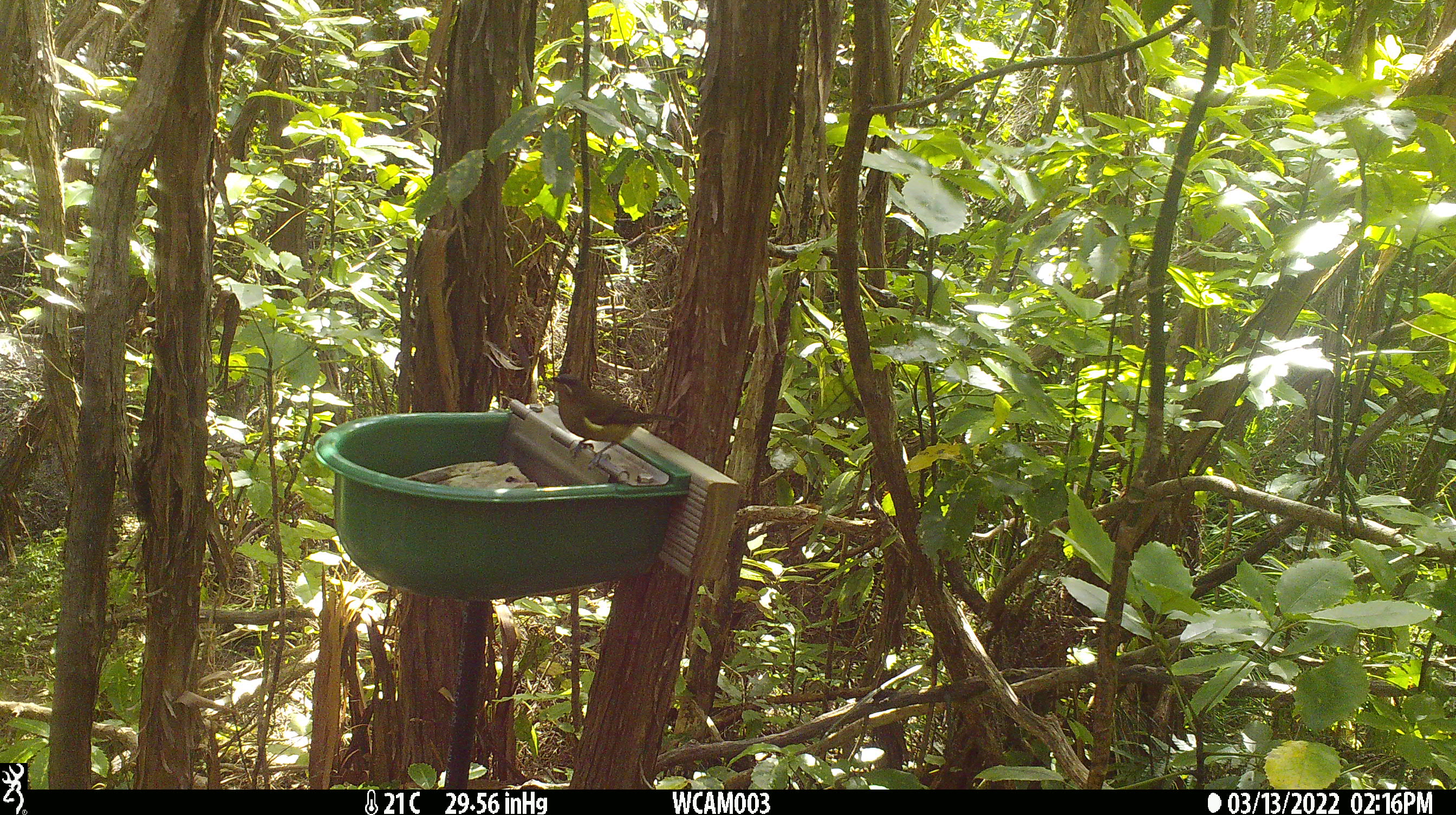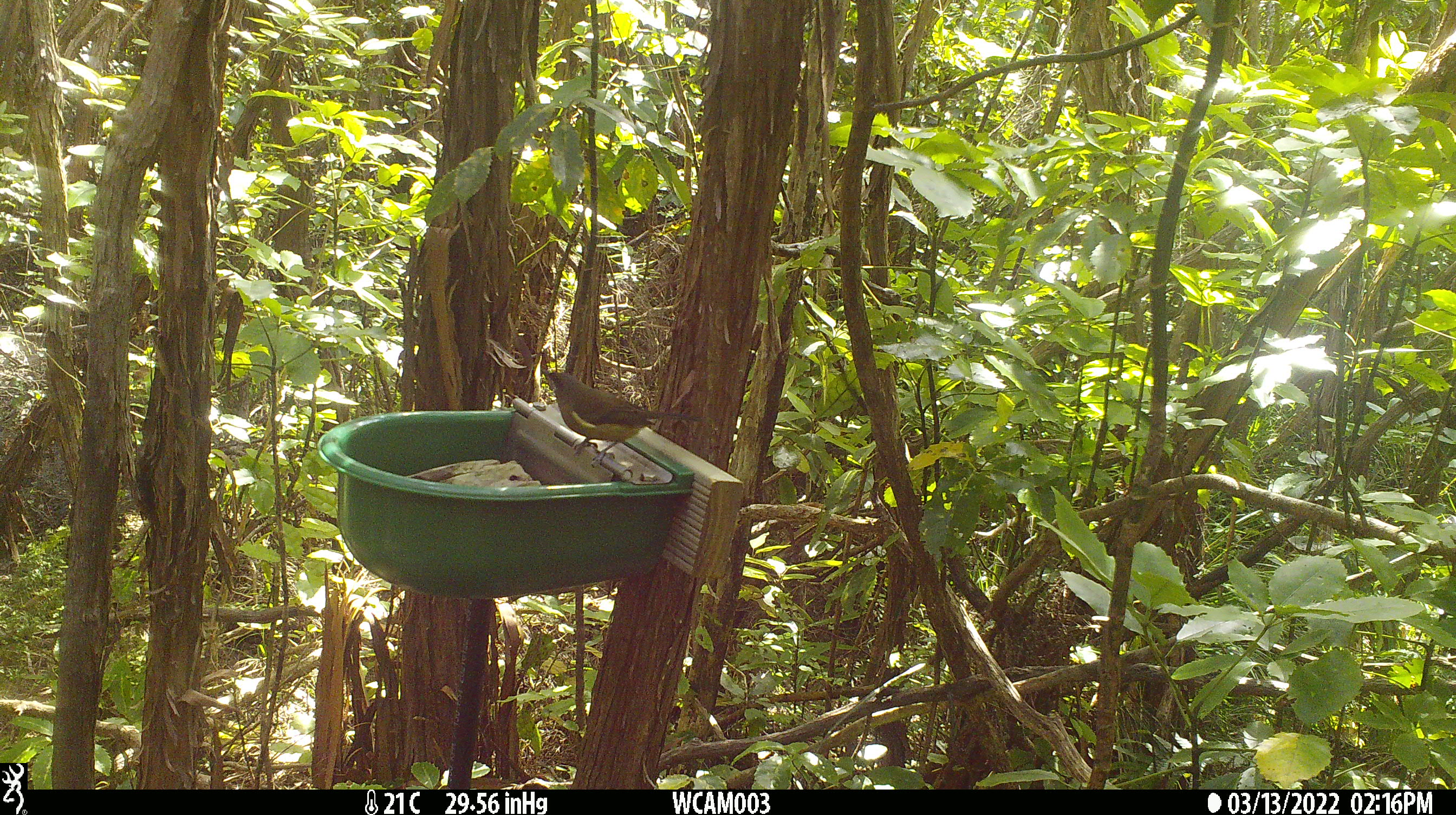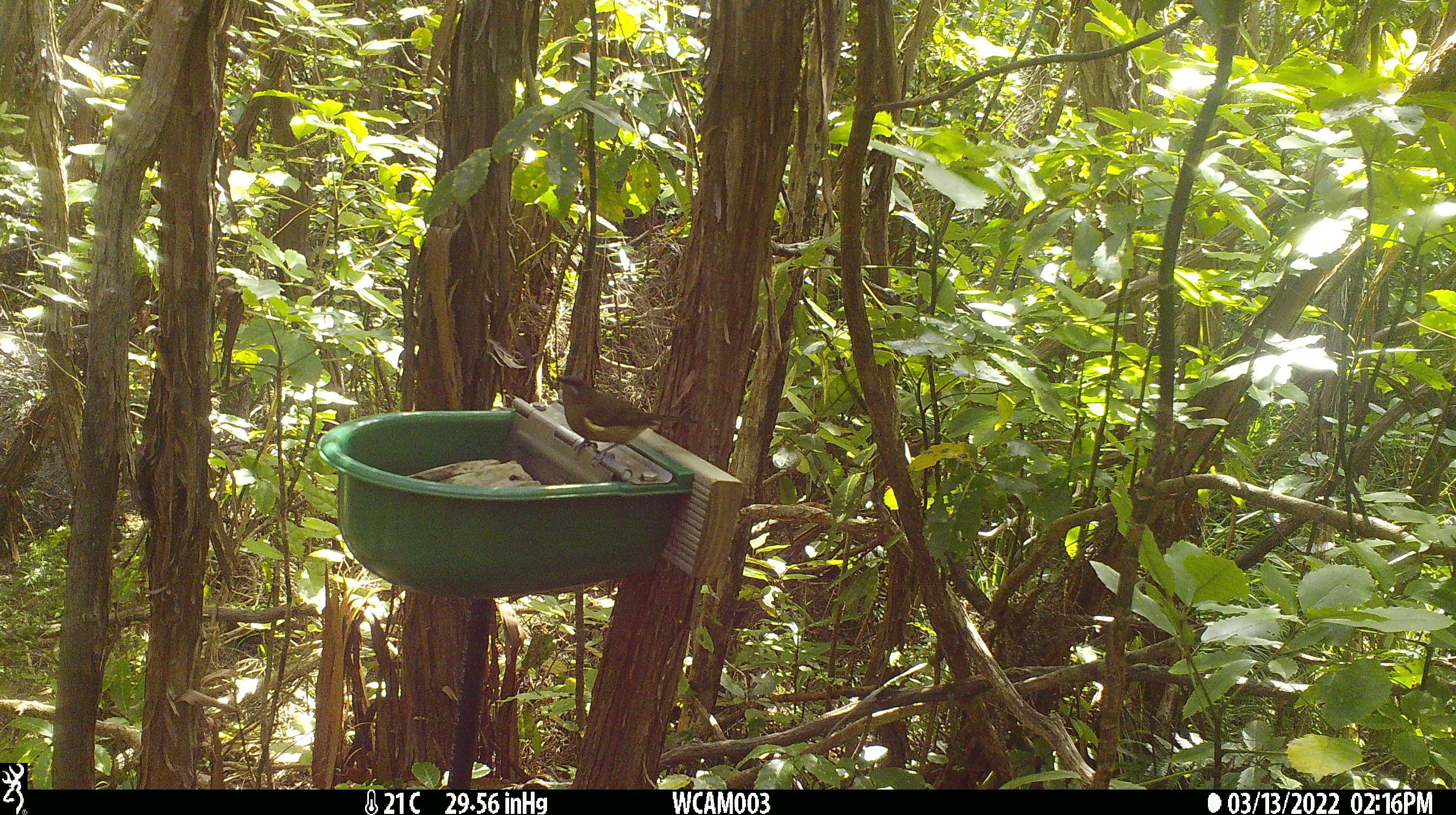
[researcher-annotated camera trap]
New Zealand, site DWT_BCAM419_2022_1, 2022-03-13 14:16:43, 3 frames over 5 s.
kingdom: Animalia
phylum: Chordata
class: Aves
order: Passeriformes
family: Meliphagidae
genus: Anthornis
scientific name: Anthornis melanura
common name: new zealand bellbird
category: bellbird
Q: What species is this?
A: Bellbird (new zealand bellbird) (Anthornis melanura).